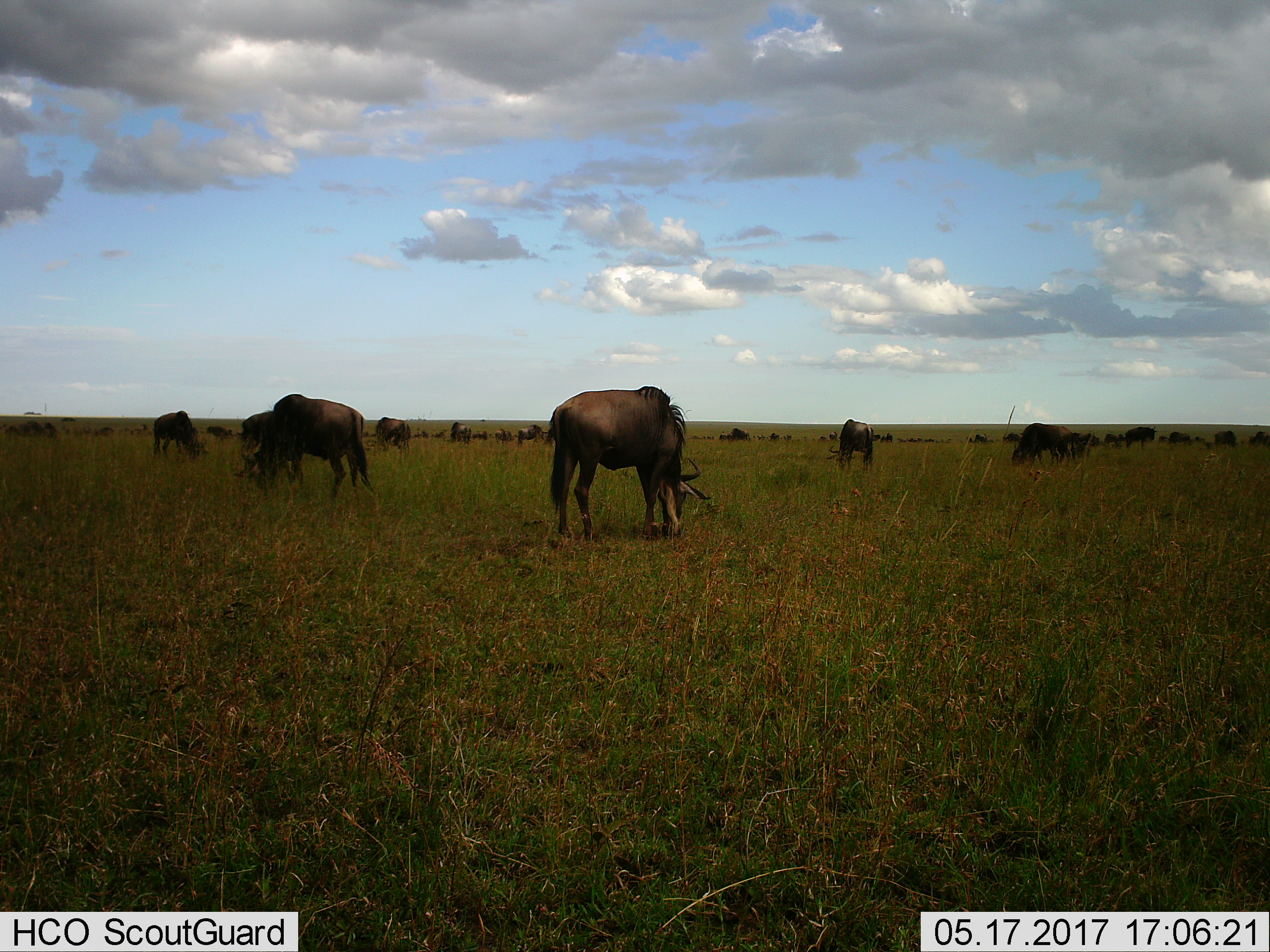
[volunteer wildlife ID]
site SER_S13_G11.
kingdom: Animalia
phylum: Chordata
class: Mammalia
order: Artiodactyla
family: Bovidae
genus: Connochaetes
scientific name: Connochaetes taurinus taurinus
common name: blue wildebeest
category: wildebeestblue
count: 11-50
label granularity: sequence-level